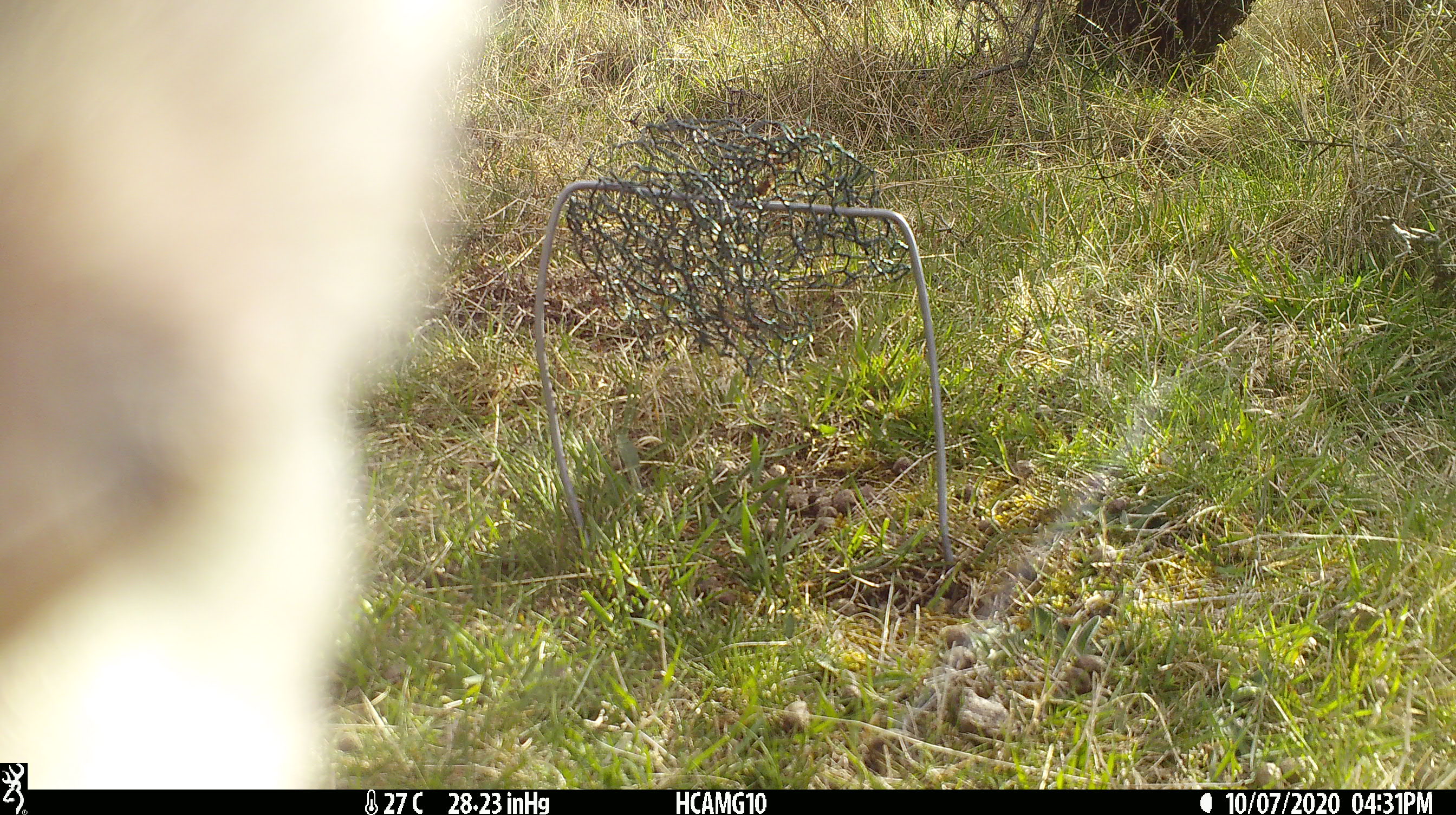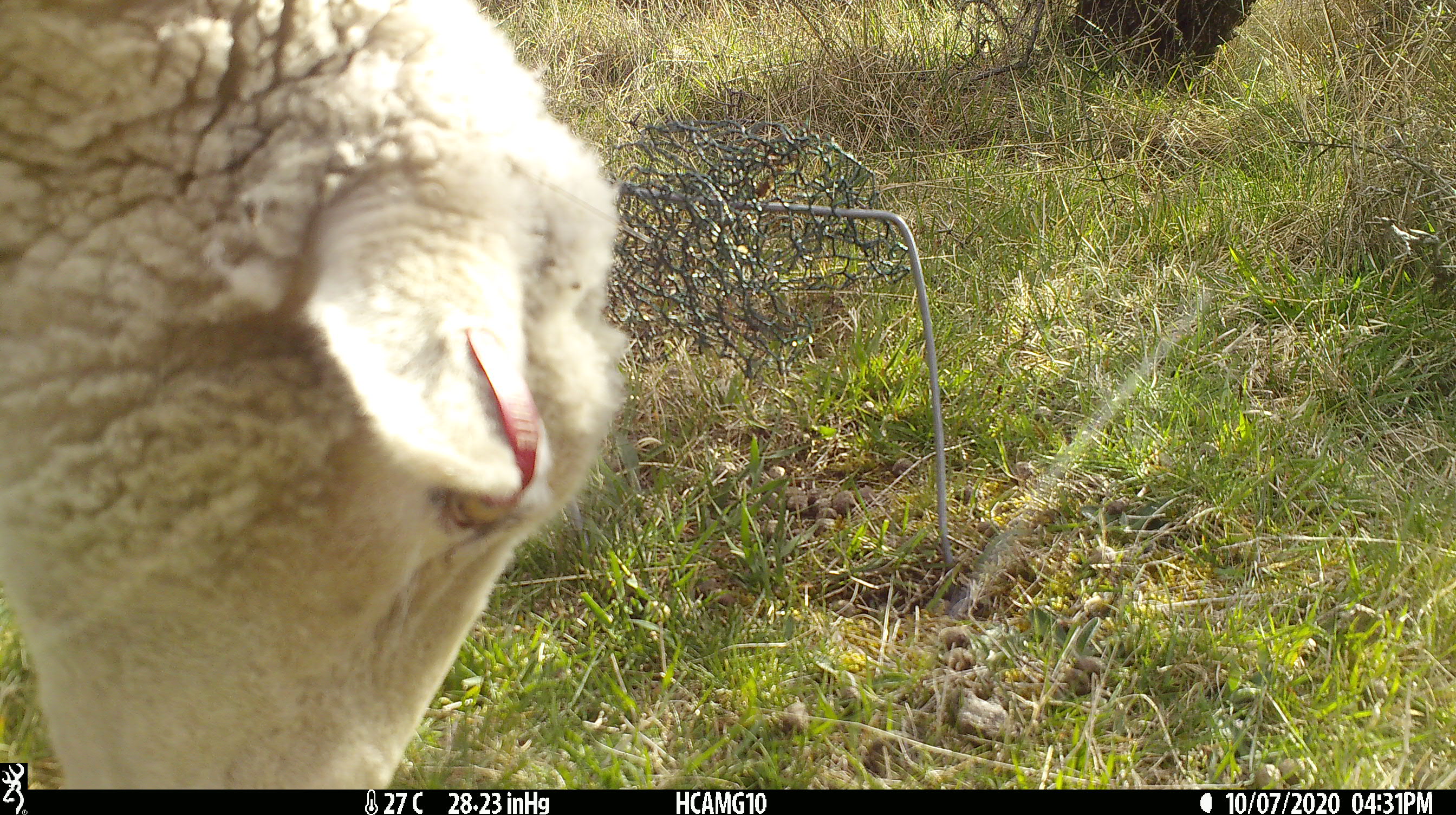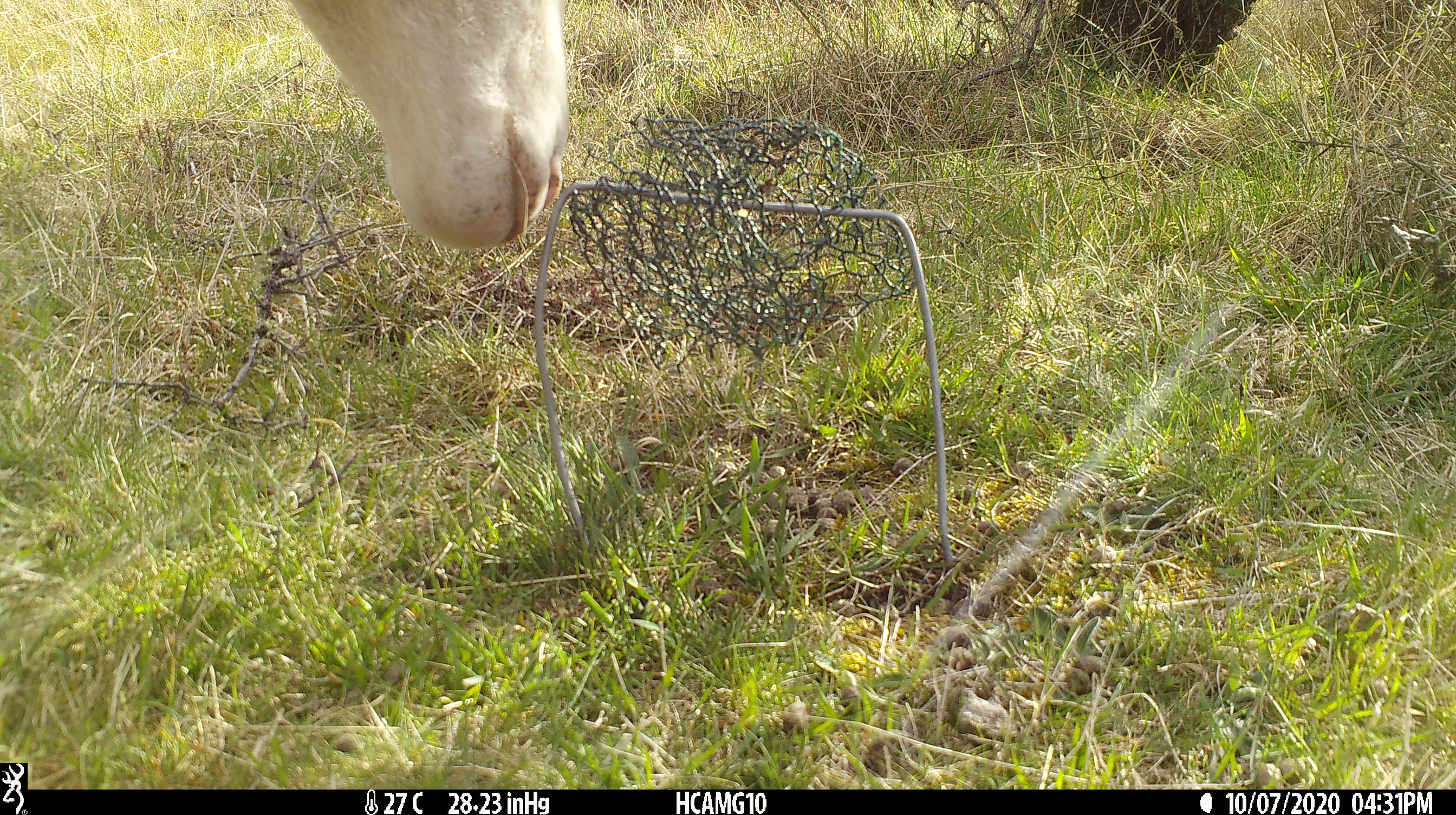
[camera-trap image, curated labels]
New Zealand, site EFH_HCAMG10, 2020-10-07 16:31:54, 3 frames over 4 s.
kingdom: Animalia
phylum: Chordata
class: Mammalia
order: Artiodactyla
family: Bovidae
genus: Ovis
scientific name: Ovis aries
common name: domestic sheep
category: sheep